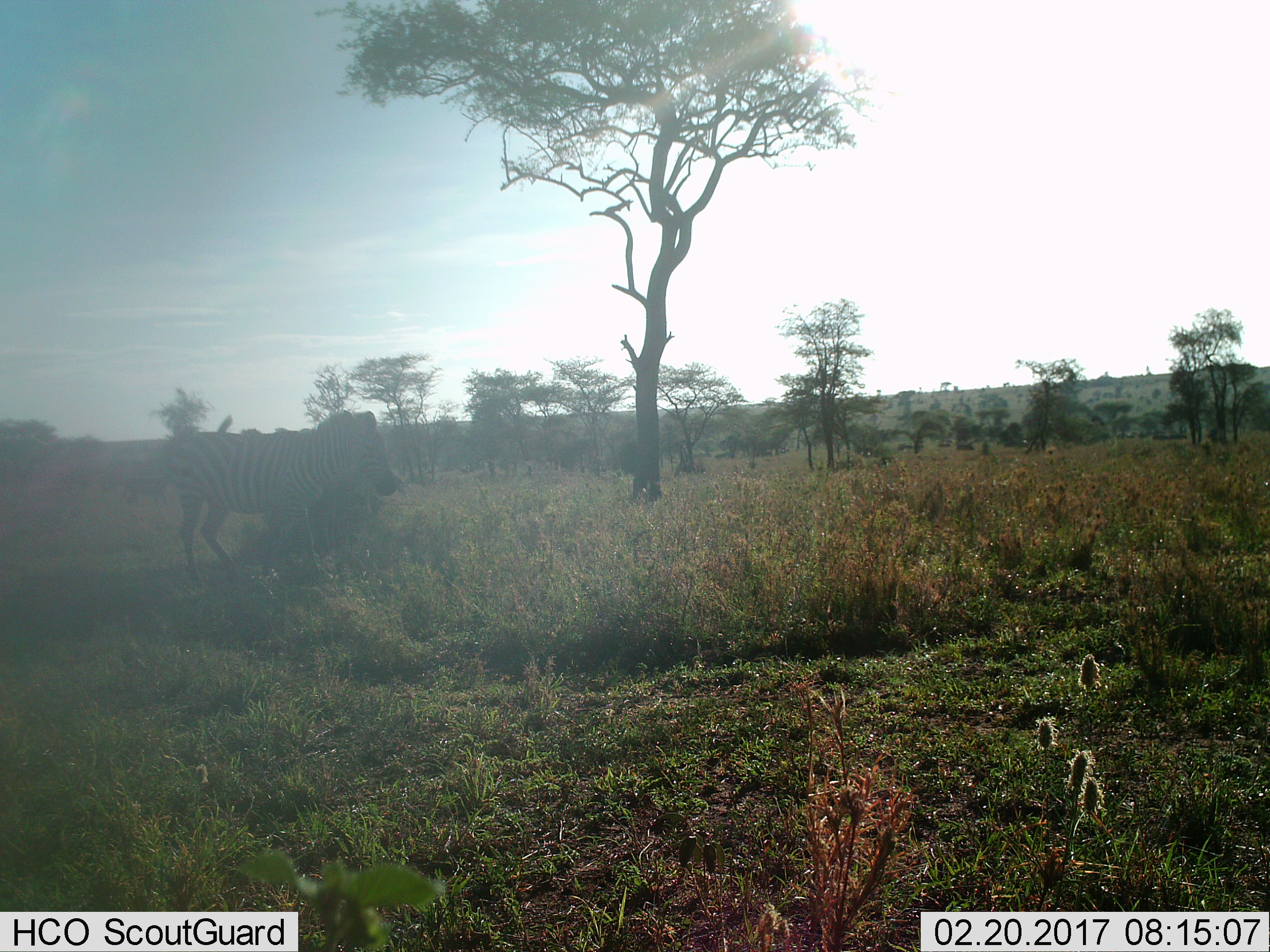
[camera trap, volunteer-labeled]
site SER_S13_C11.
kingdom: Animalia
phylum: Chordata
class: Mammalia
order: Perissodactyla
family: Equidae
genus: Equus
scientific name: Equus quagga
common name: plains zebra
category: zebraplains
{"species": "zebraplains (plains zebra) (Equus quagga)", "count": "1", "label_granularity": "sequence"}